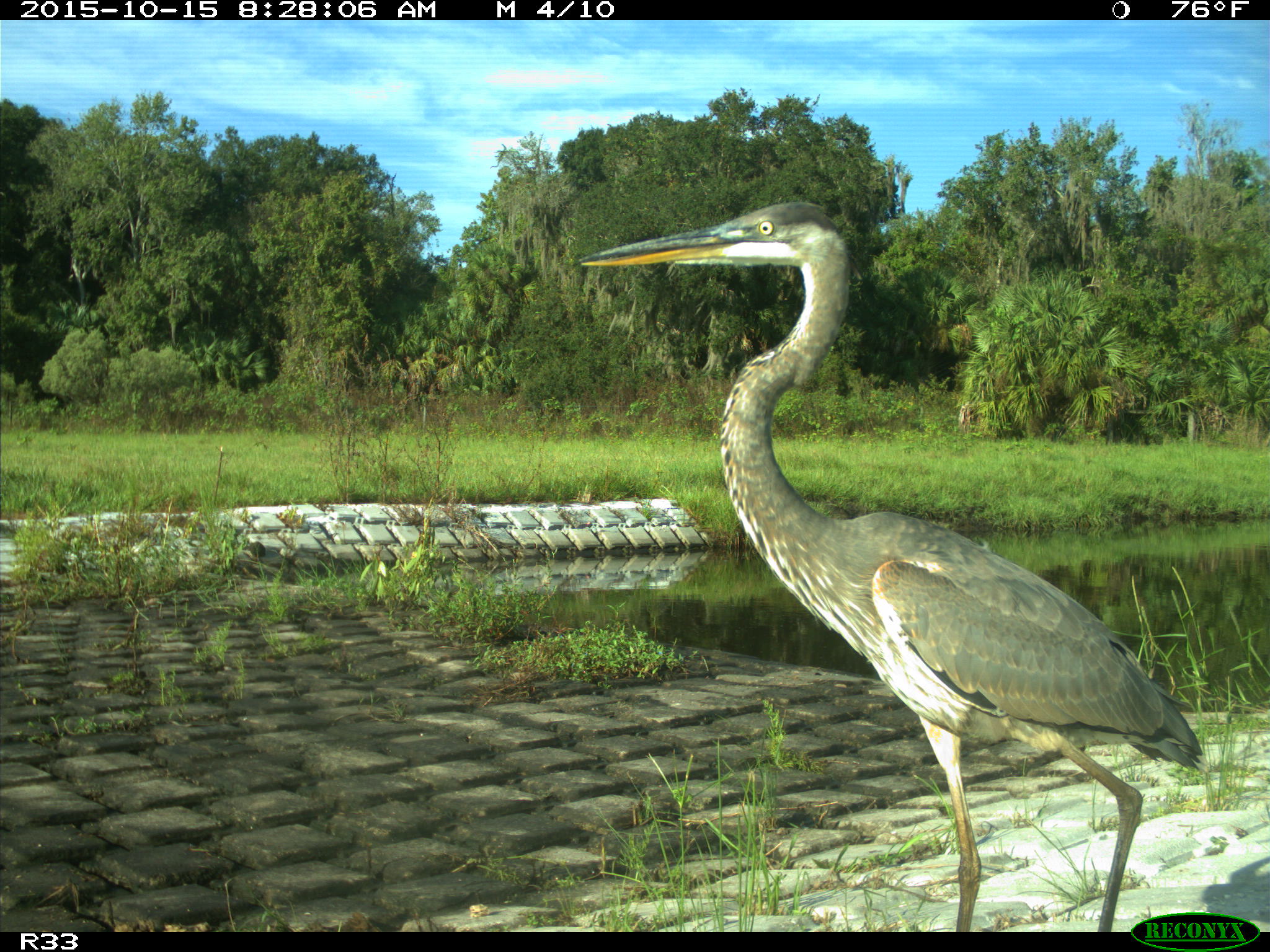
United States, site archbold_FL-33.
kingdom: Animalia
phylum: Chordata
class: Aves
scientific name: Aves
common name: birds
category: unidentified bird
Unidentified bird (birds) (Aves).